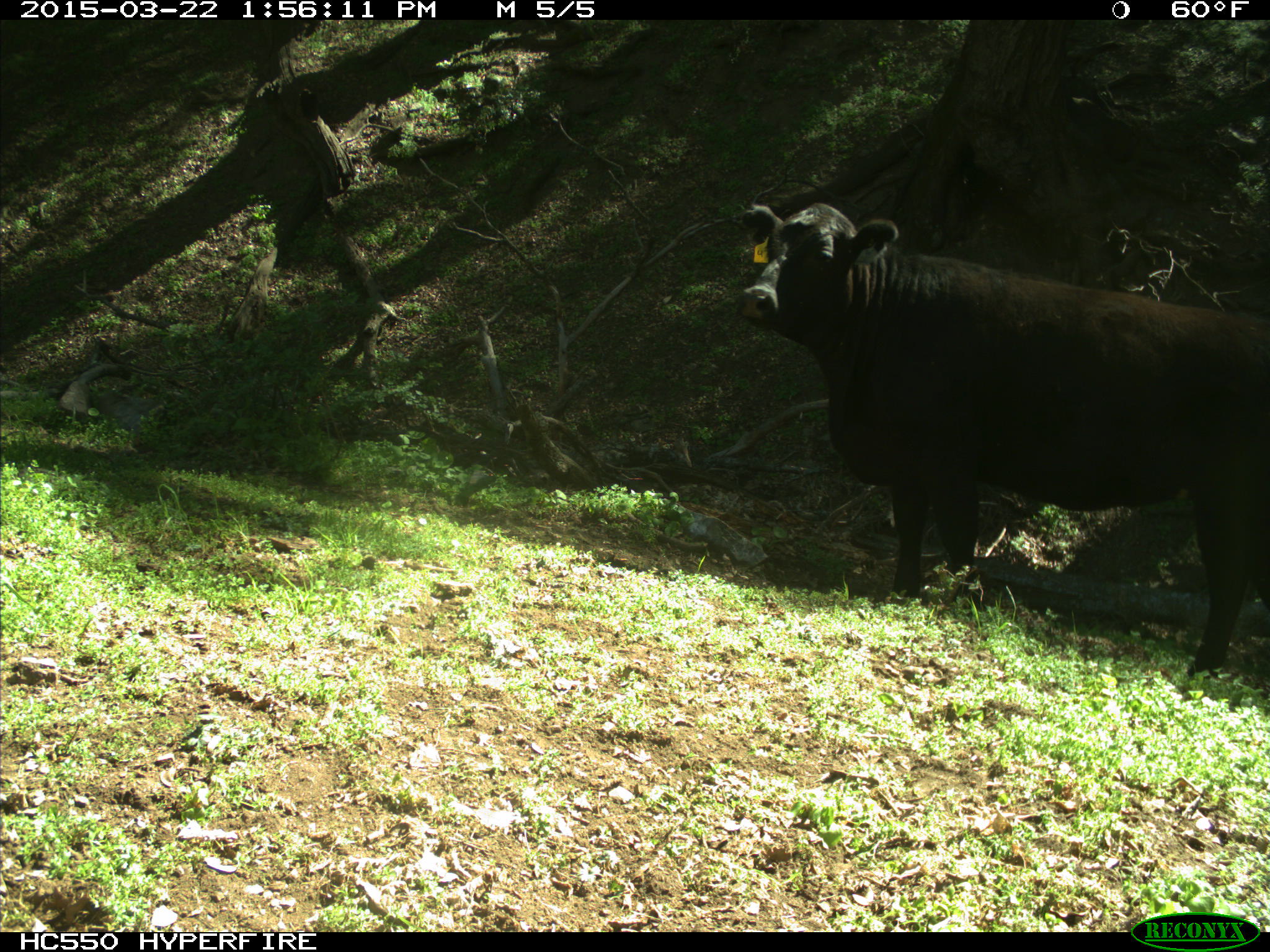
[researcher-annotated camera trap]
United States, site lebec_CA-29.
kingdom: Animalia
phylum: Chordata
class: Mammalia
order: Artiodactyla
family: Bovidae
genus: Bos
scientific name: Bos taurus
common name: domestic cow